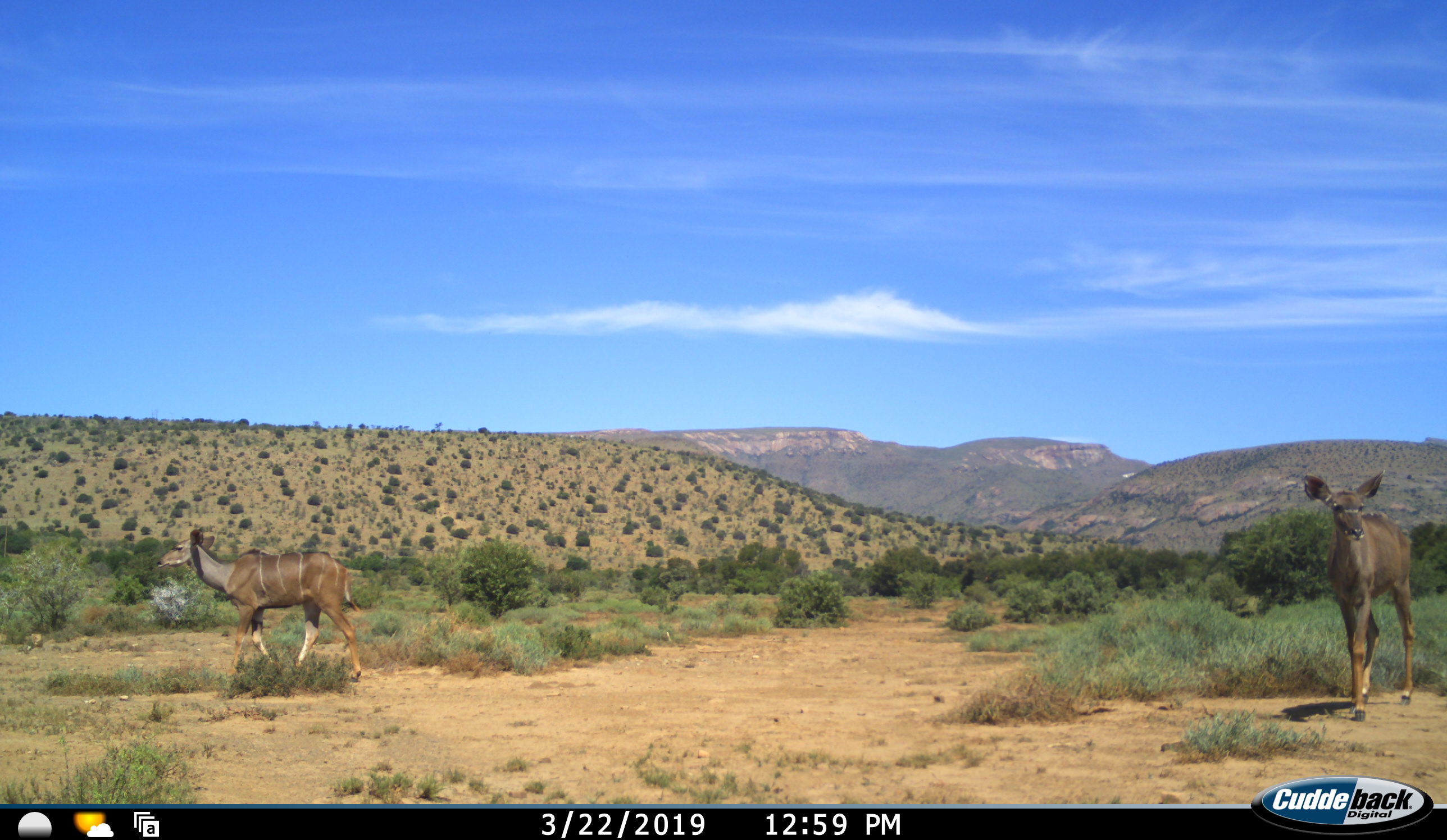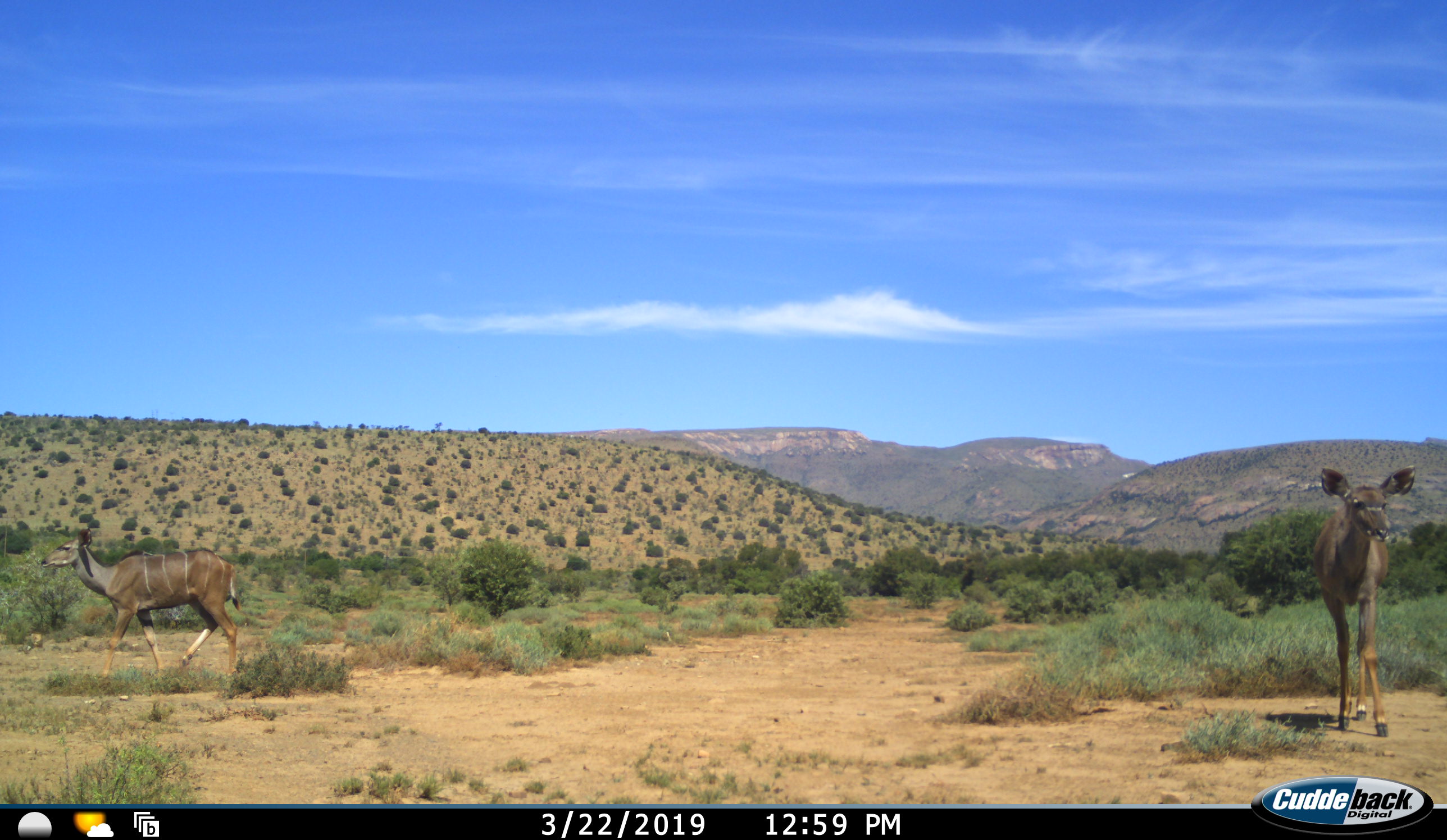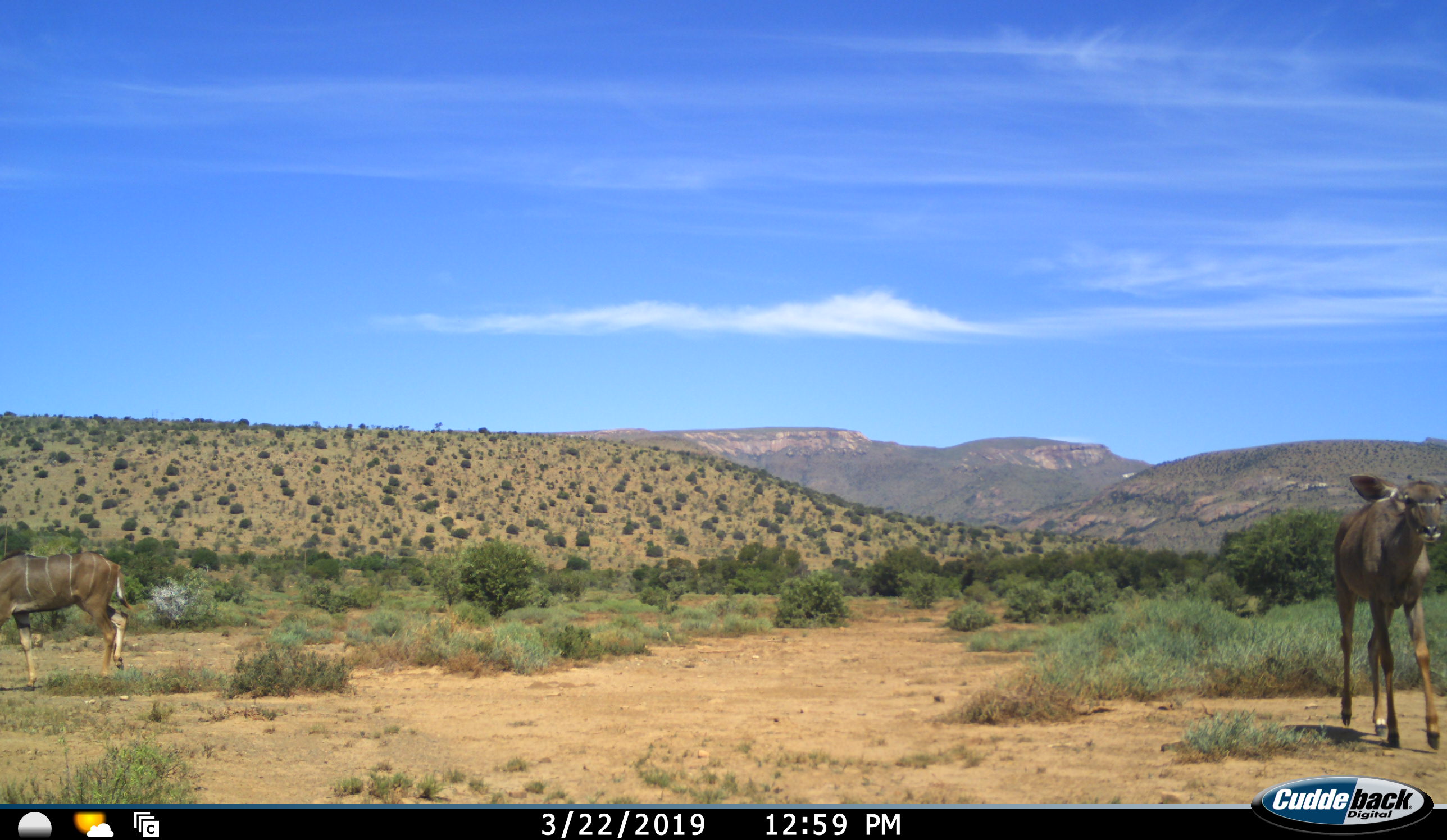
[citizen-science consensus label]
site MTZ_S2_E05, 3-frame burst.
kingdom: Animalia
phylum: Chordata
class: Mammalia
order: Artiodactyla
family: Bovidae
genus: Tragelaphus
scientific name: Tragelaphus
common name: kudu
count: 2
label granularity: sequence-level